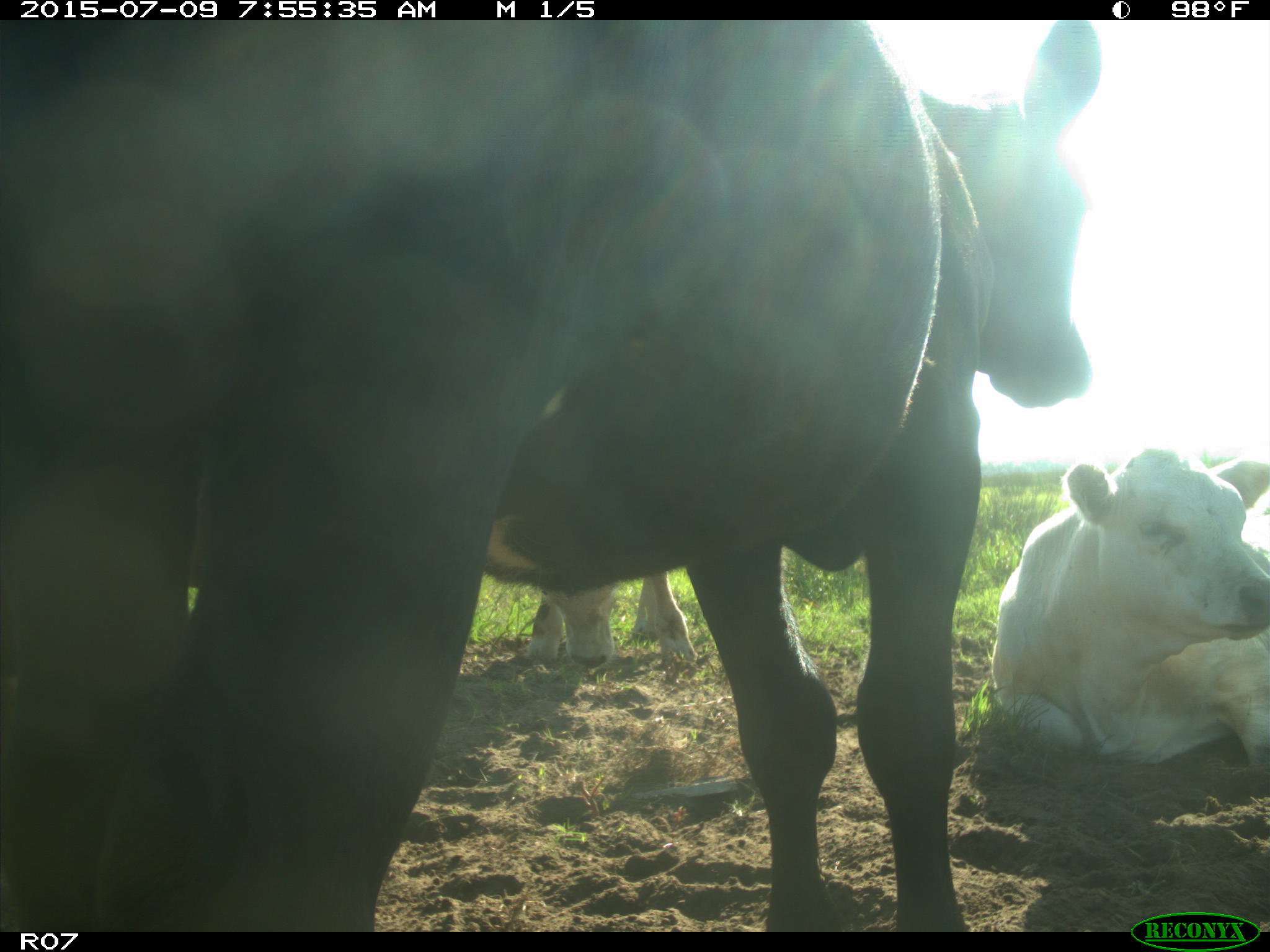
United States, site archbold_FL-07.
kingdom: Animalia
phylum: Chordata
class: Mammalia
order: Artiodactyla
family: Bovidae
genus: Bos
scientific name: Bos taurus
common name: domestic cow